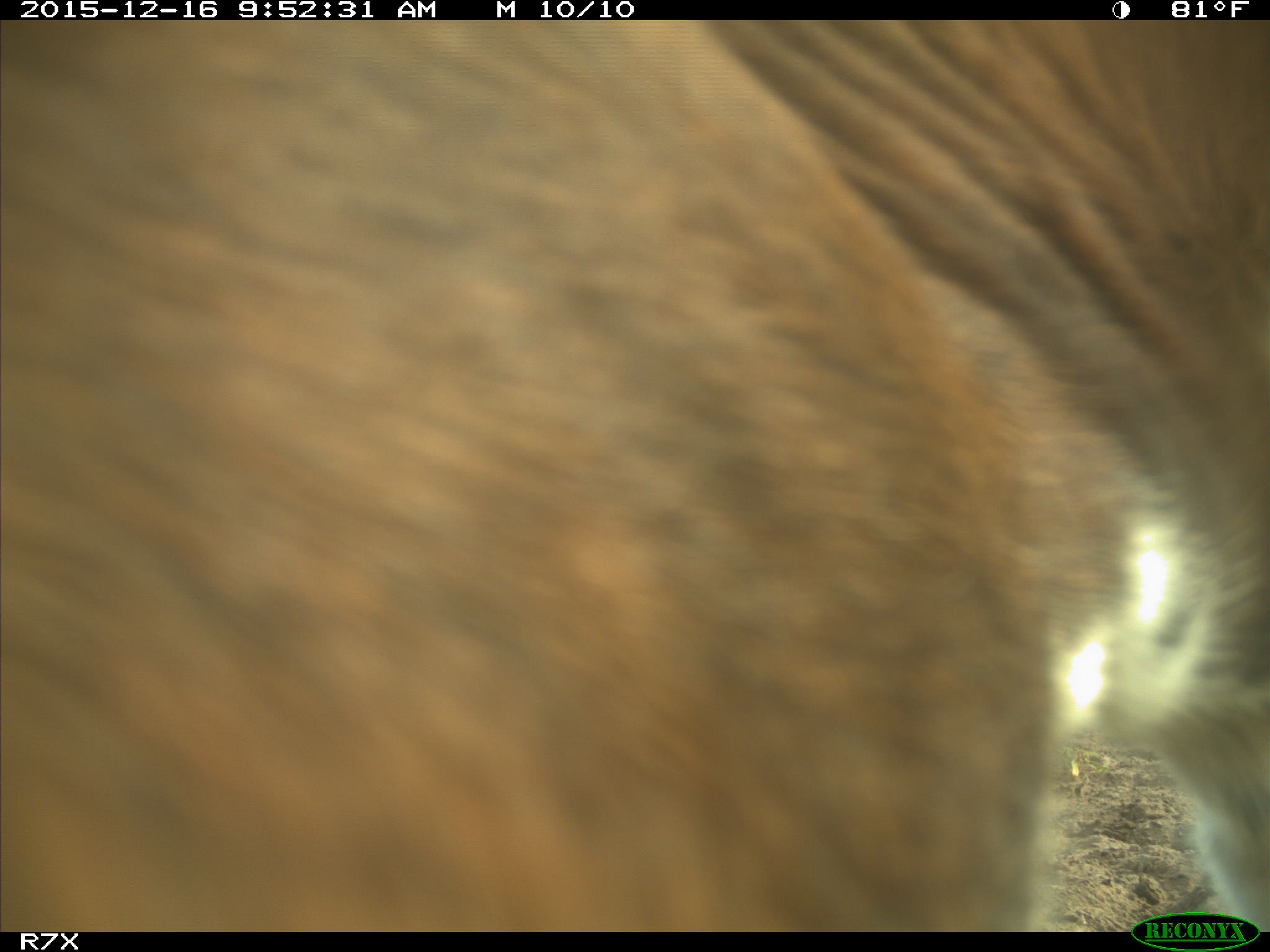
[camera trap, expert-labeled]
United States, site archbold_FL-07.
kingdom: Animalia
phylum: Chordata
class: Mammalia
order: Artiodactyla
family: Bovidae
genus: Bos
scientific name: Bos taurus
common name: domestic cow